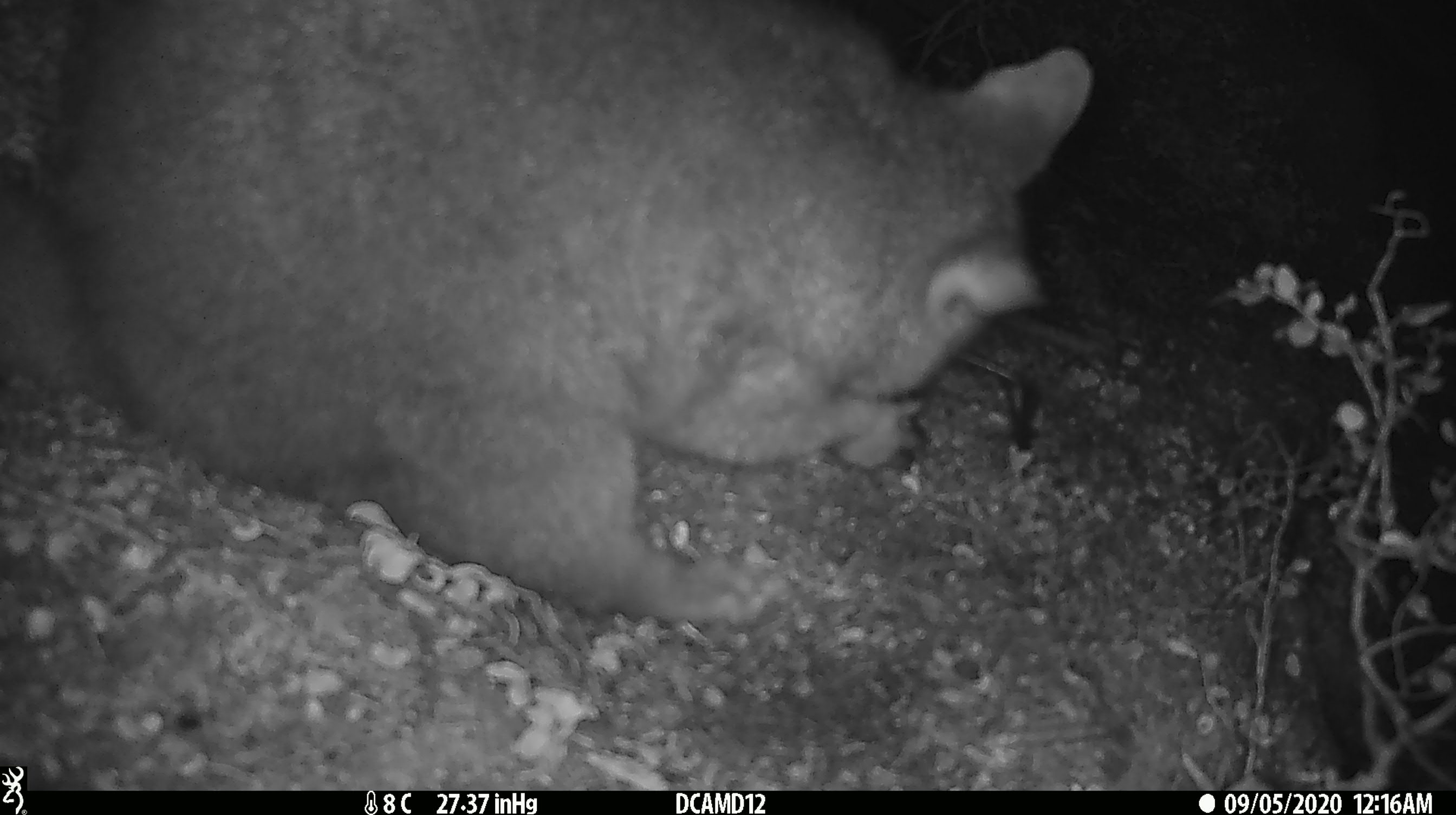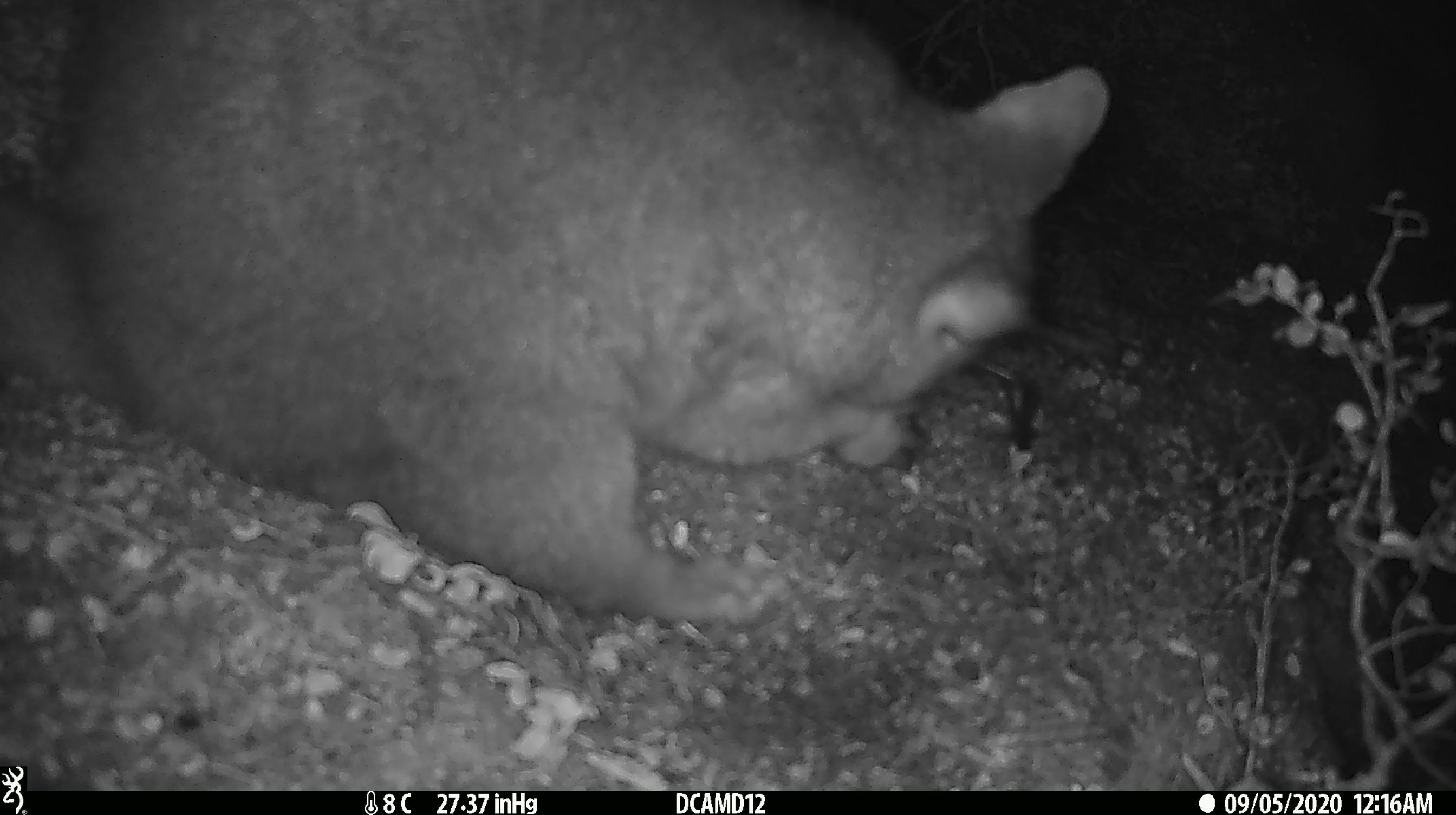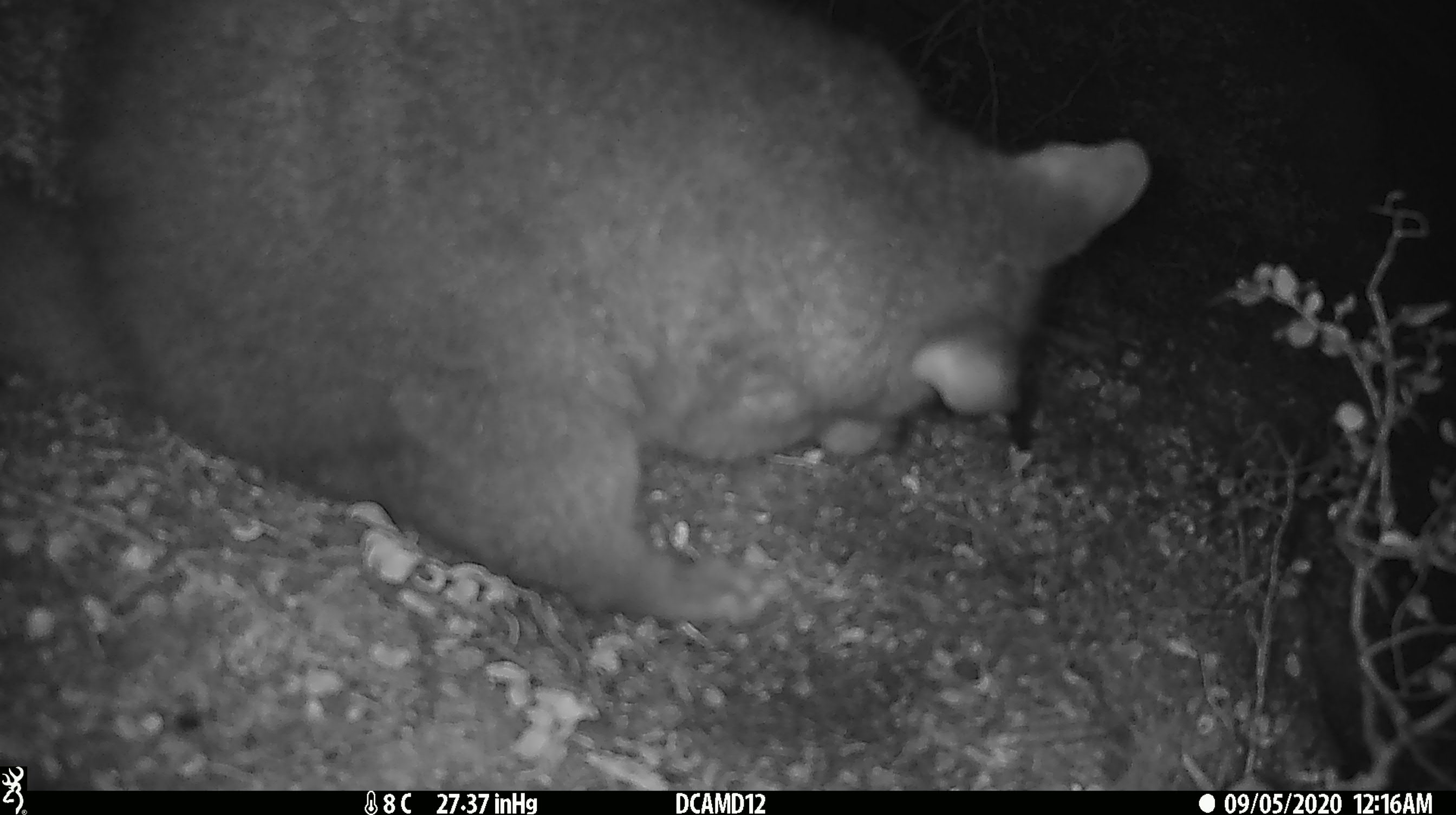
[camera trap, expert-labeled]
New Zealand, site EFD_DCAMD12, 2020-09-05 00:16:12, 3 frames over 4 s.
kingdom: Animalia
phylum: Chordata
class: Mammalia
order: Diprotodontia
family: Phalangeridae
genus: Trichosurus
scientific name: Trichosurus vulpecula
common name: common brushtail possum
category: possum